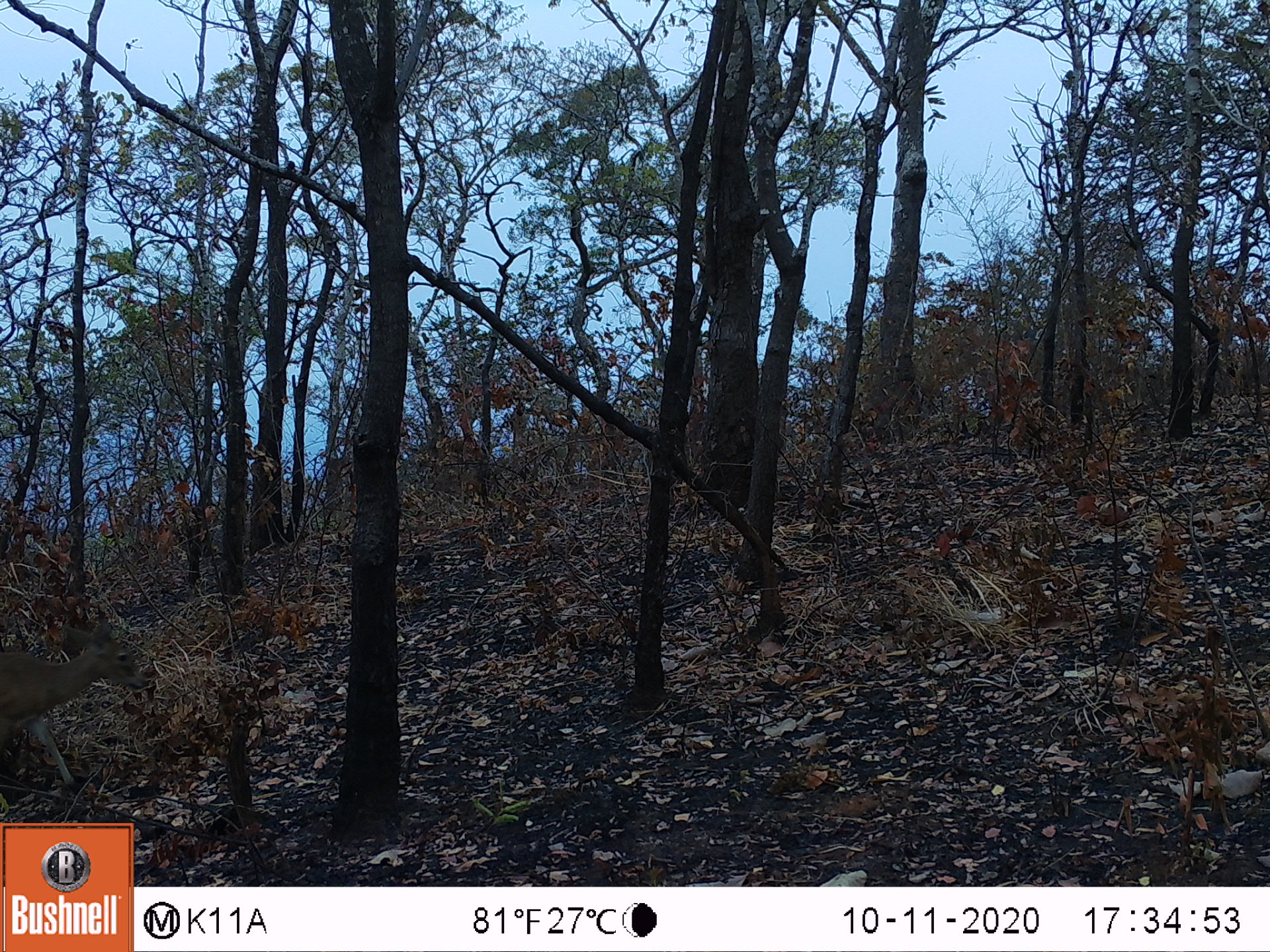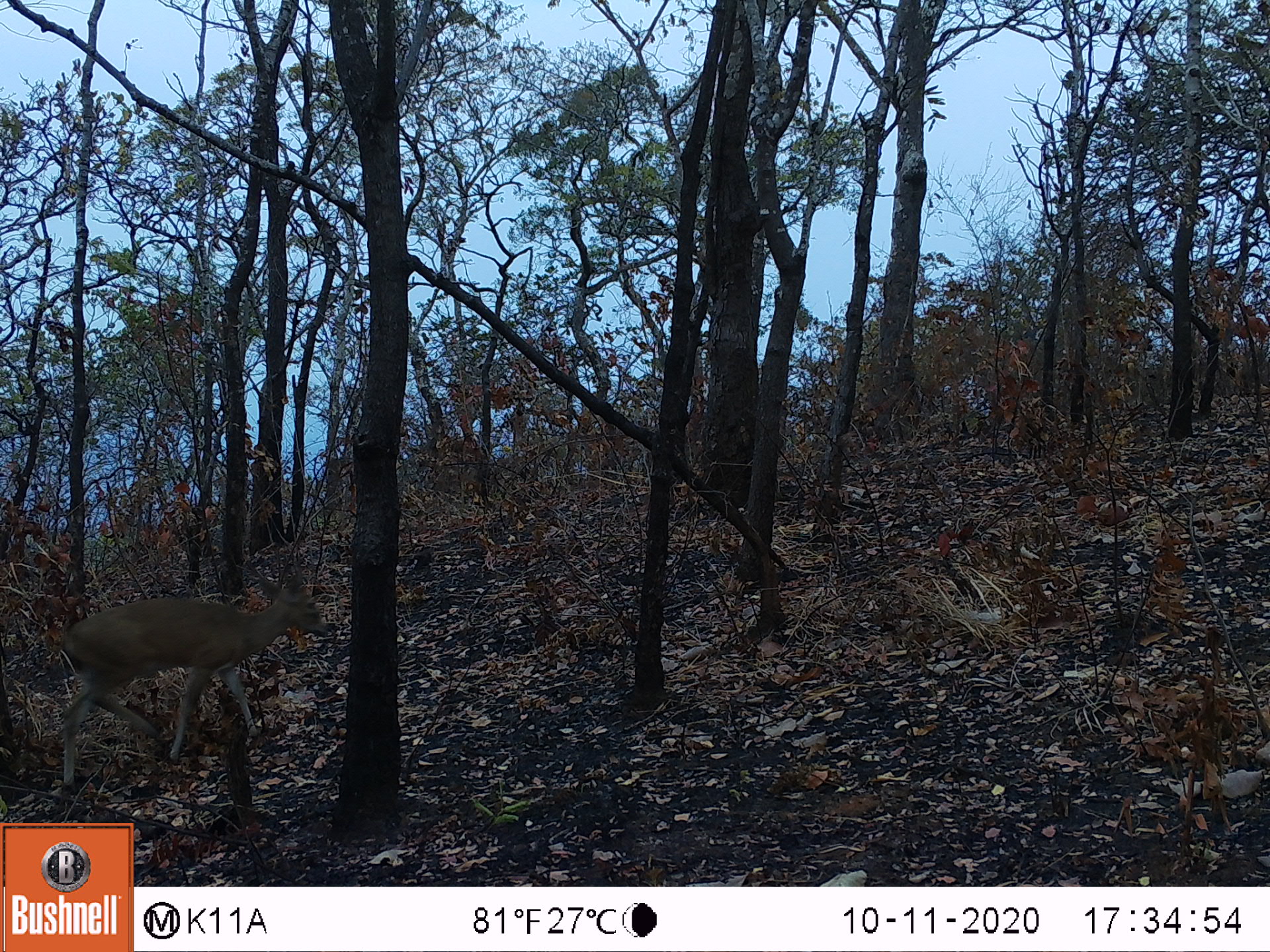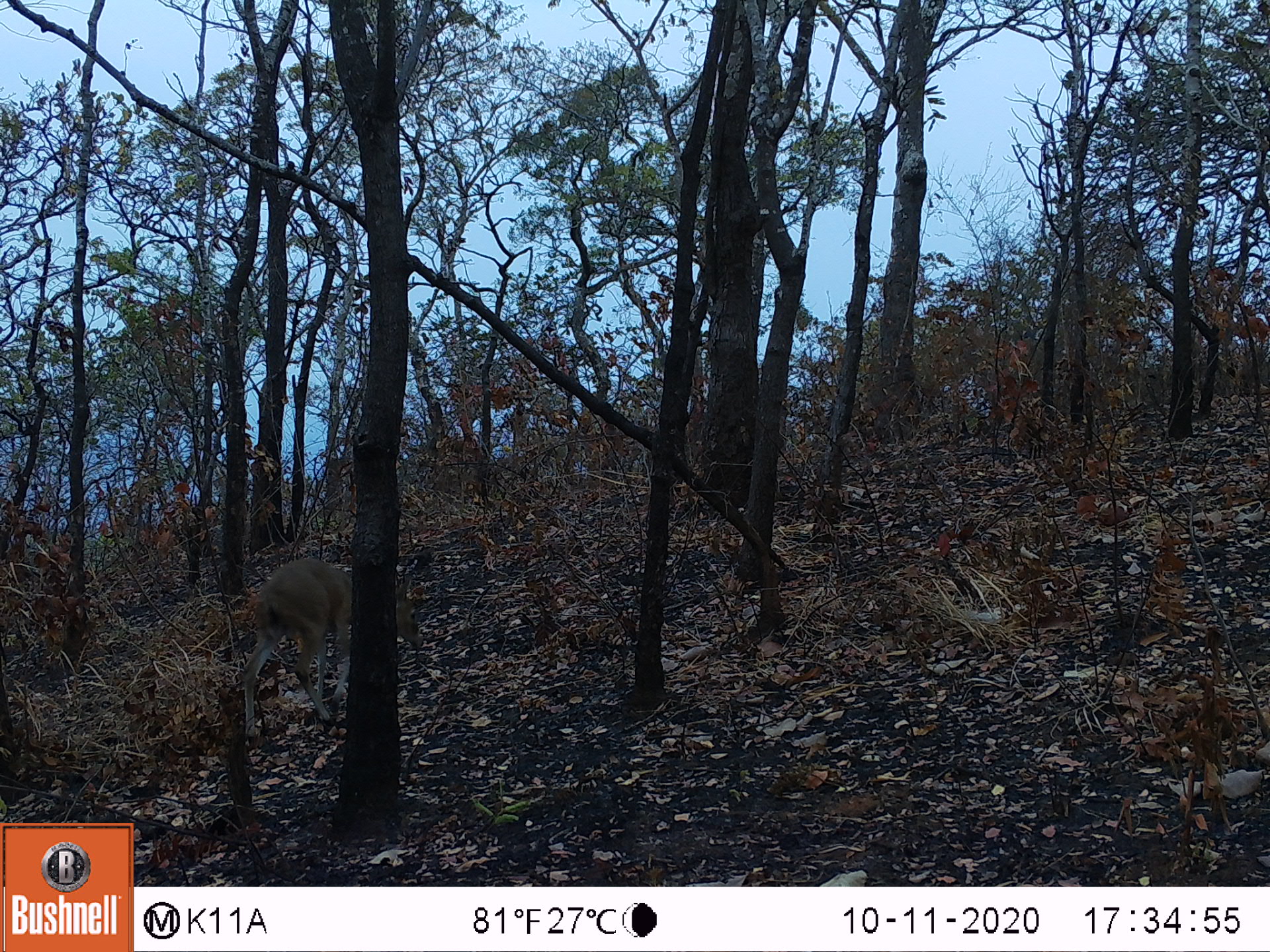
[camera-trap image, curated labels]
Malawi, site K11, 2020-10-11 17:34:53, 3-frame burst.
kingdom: Animalia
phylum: Chordata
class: Mammalia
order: Artiodactyla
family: Bovidae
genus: Sylvicapra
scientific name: Sylvicapra grimmia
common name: common duiker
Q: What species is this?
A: Common duiker (Sylvicapra grimmia).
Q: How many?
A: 1.